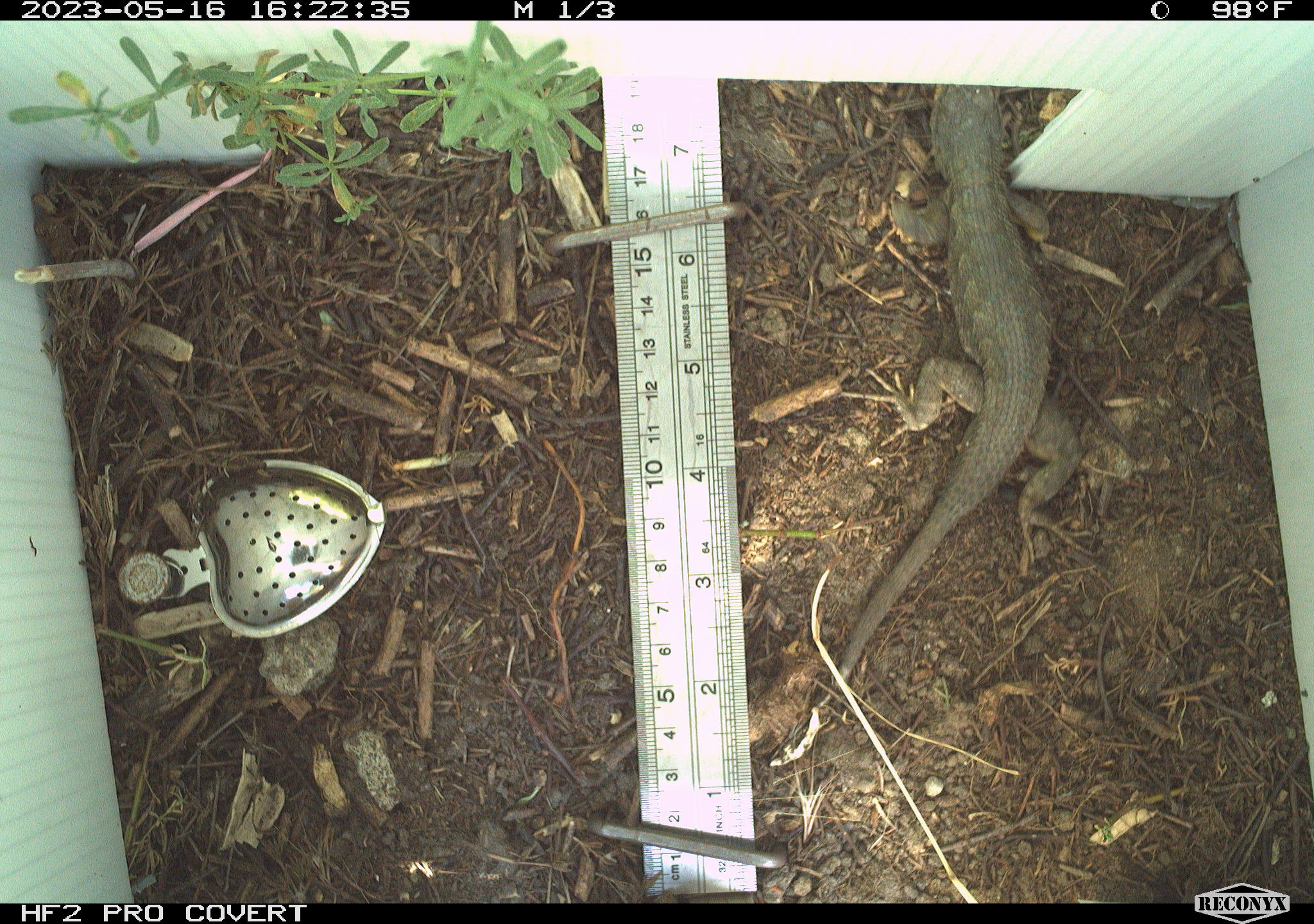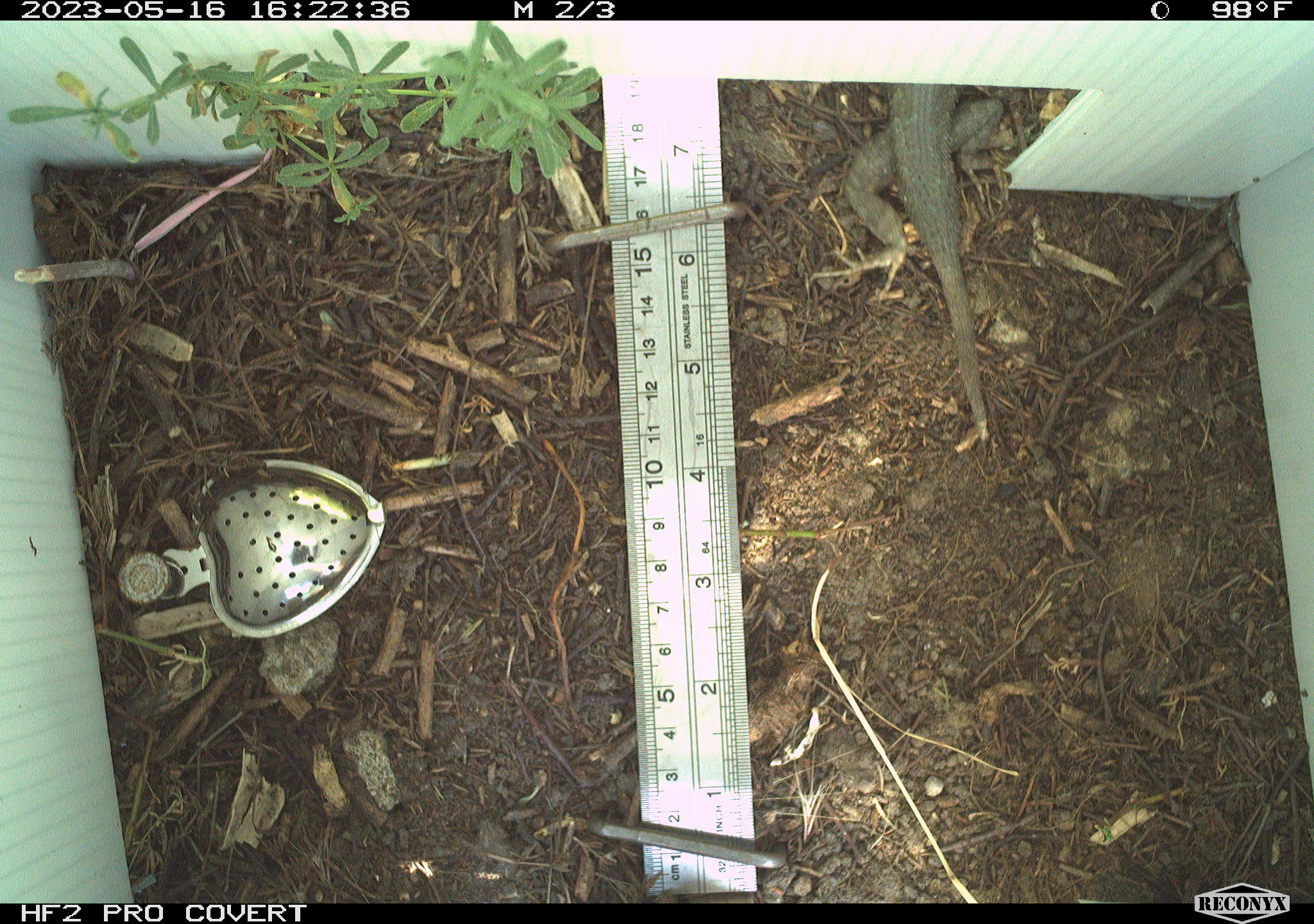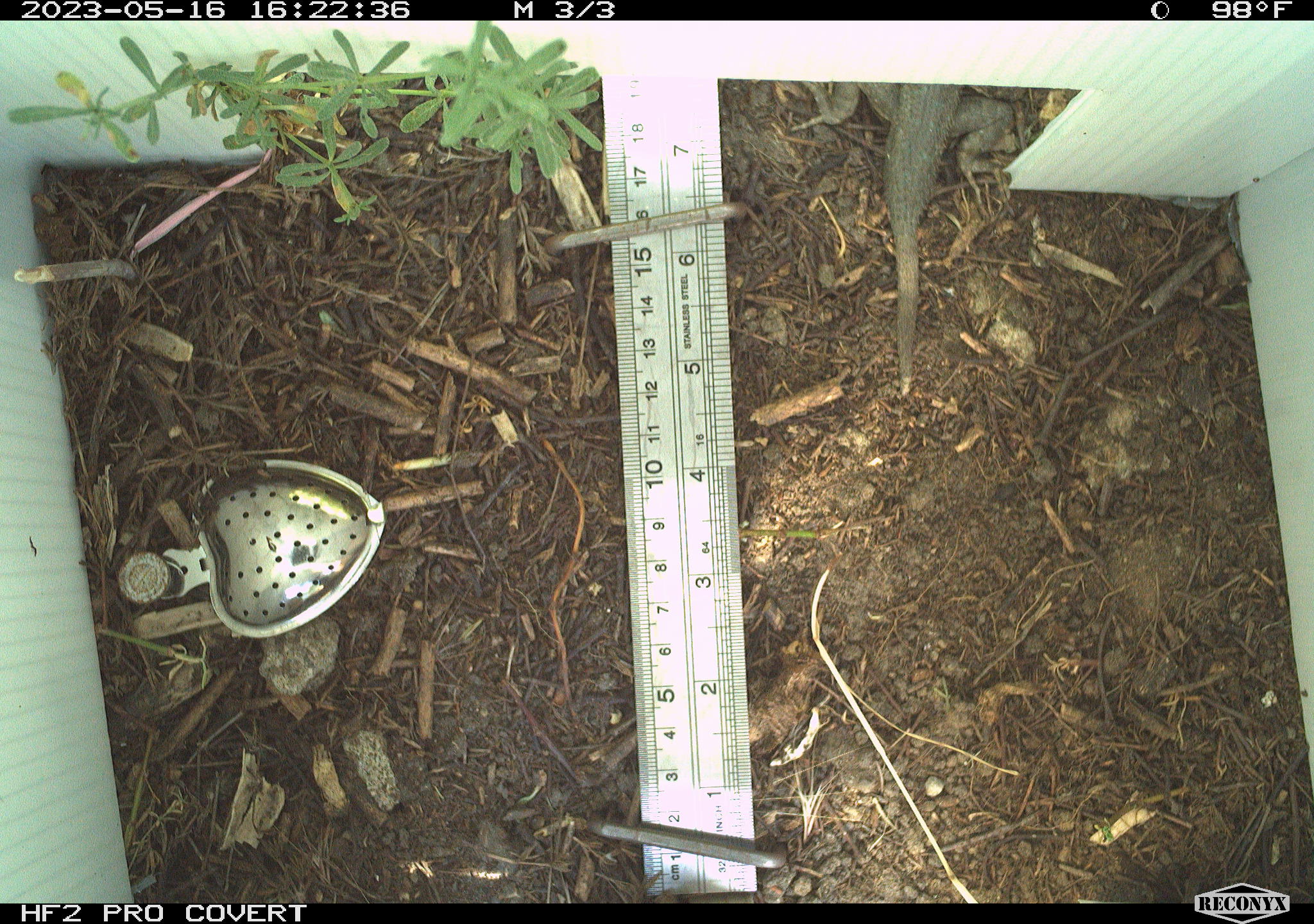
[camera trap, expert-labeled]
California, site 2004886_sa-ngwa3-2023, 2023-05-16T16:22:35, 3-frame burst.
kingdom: Animalia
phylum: Chordata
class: Reptilia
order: Squamata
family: Phrynosomatidae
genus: Sceloporus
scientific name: Sceloporus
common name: spiny lizards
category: sceloporus species